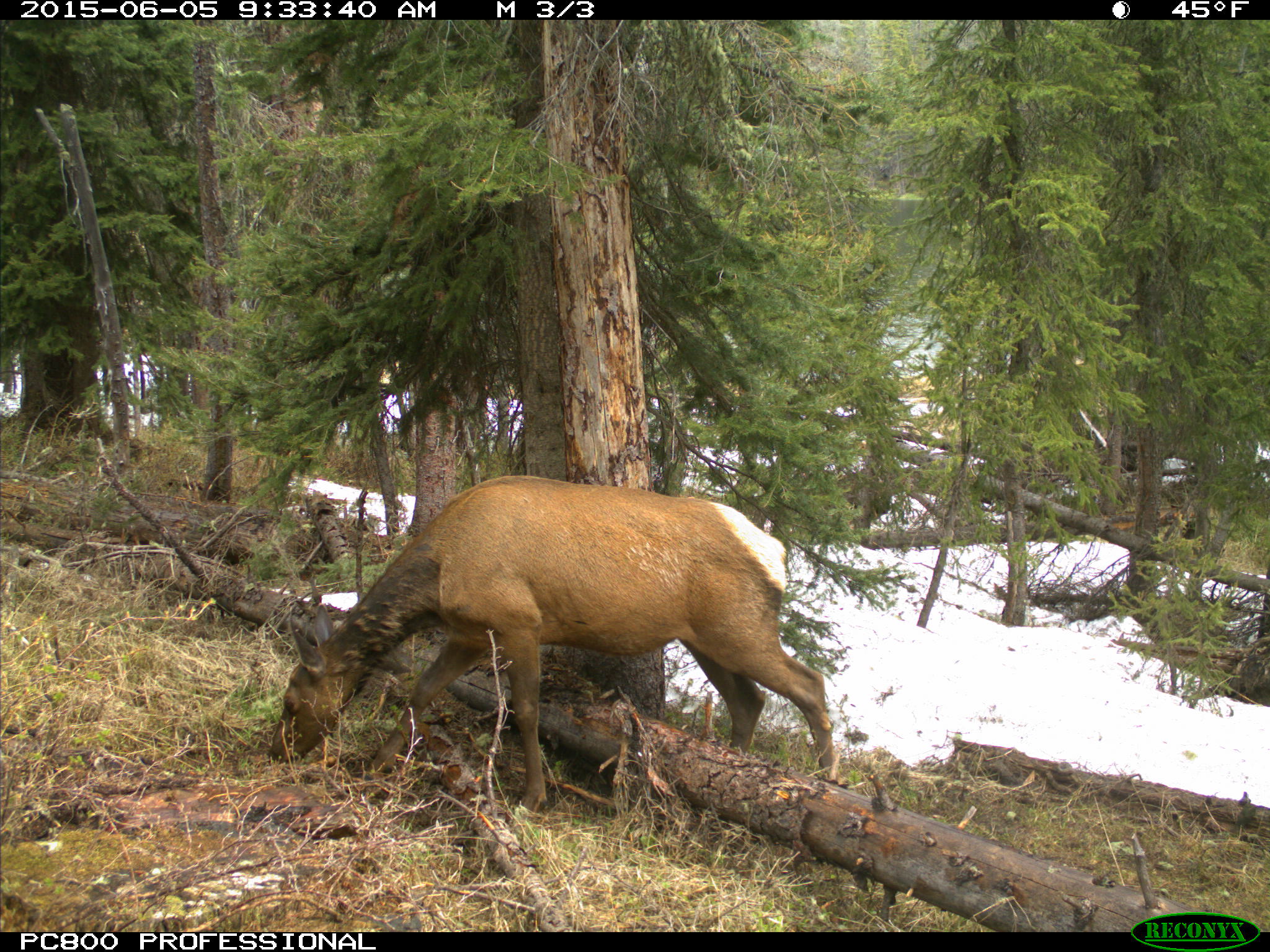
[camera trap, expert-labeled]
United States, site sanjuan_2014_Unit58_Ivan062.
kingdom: Animalia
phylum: Chordata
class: Mammalia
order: Artiodactyla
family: Cervidae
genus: Cervus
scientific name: Cervus elaphus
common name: red deer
Cervus elaphus (red deer).